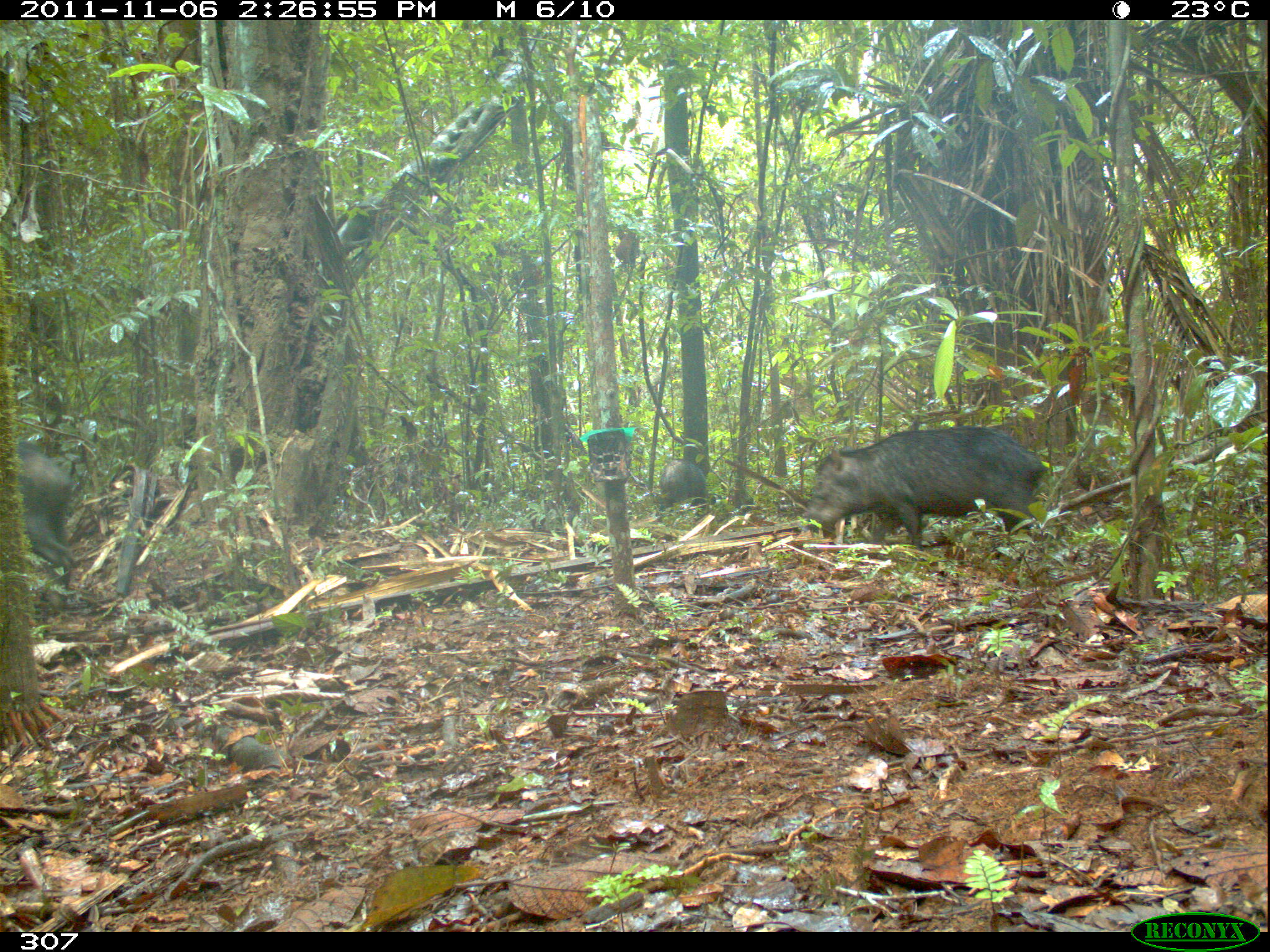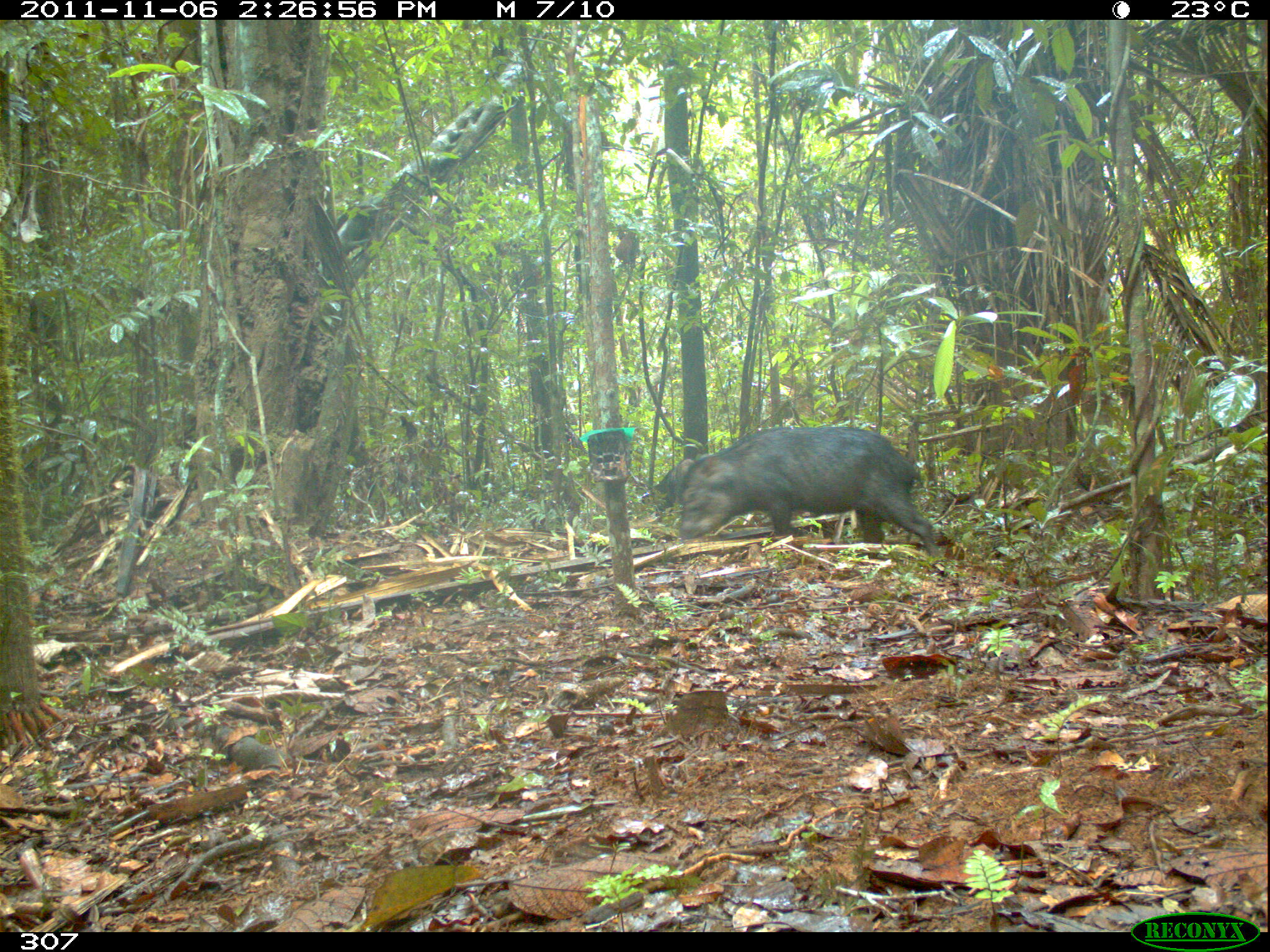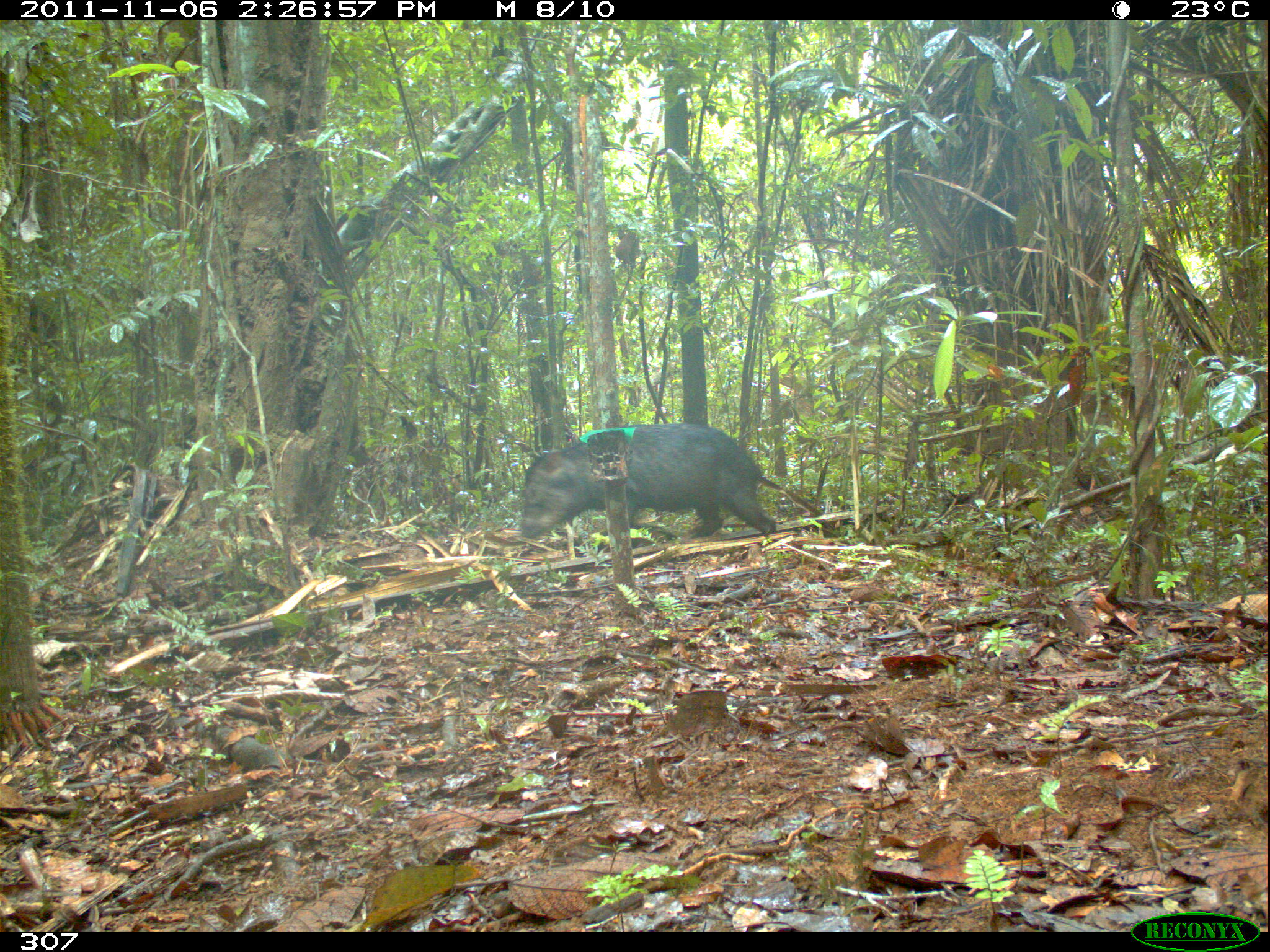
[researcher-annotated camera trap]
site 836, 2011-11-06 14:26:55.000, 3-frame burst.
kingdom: Animalia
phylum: Chordata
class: Mammalia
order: Artiodactyla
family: Tayassuidae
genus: Tayassu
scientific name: Tayassu pecari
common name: white-lipped peccary